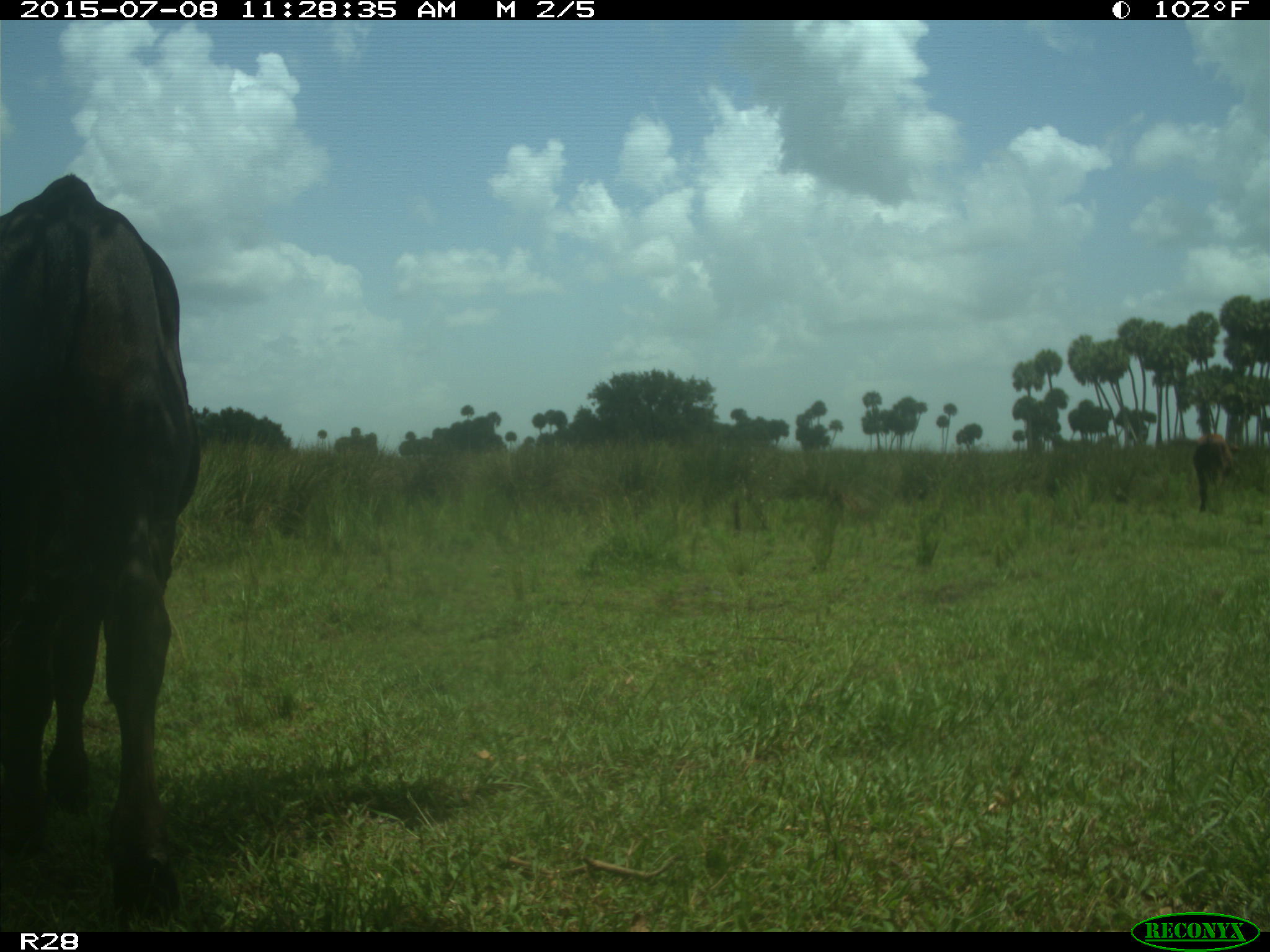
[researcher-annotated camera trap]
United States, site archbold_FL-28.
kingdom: Animalia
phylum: Chordata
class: Mammalia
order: Artiodactyla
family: Bovidae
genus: Bos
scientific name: Bos taurus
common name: domestic cow